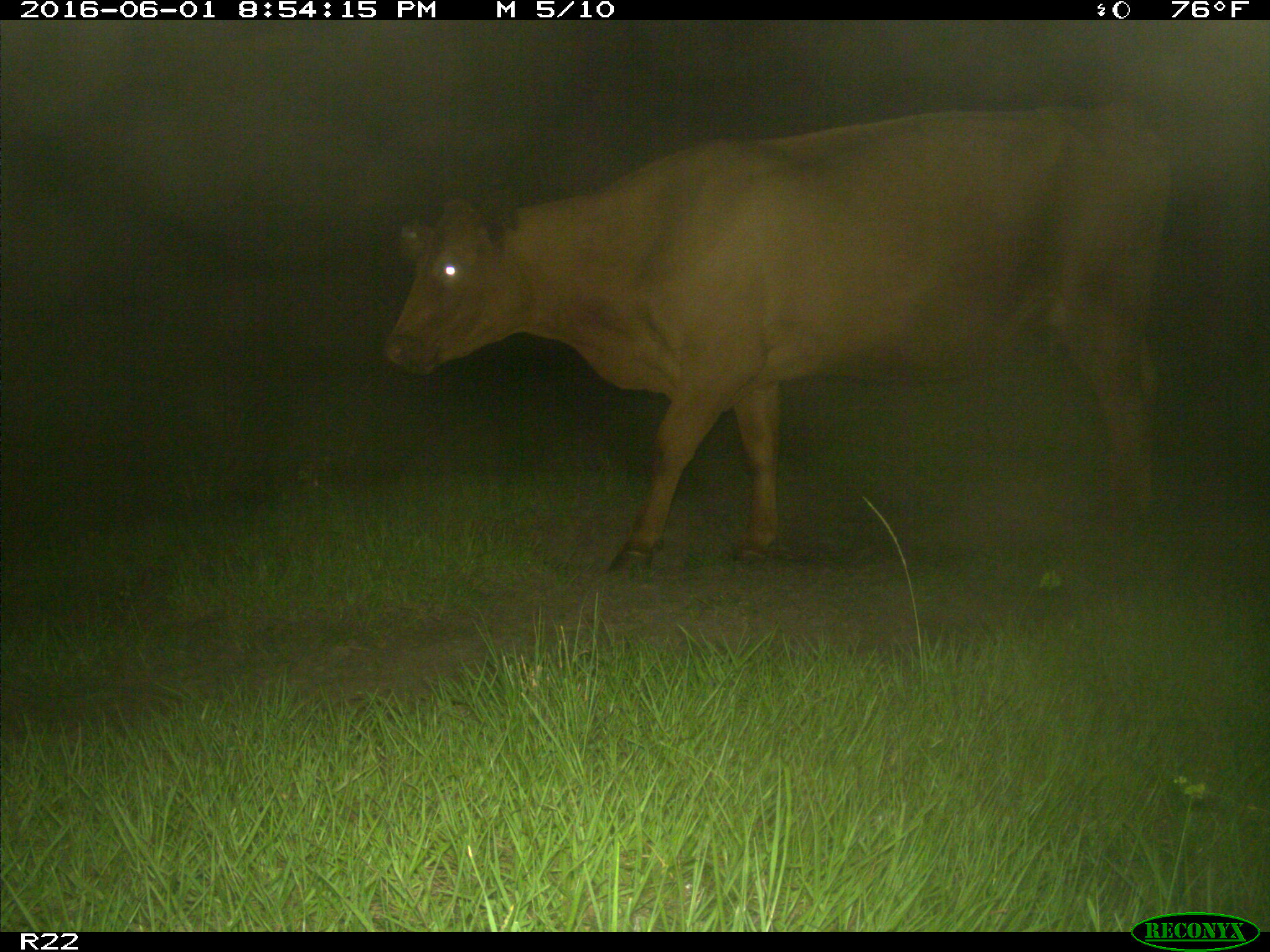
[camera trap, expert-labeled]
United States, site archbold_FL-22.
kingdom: Animalia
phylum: Chordata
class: Mammalia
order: Artiodactyla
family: Bovidae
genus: Bos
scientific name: Bos taurus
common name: domestic cow